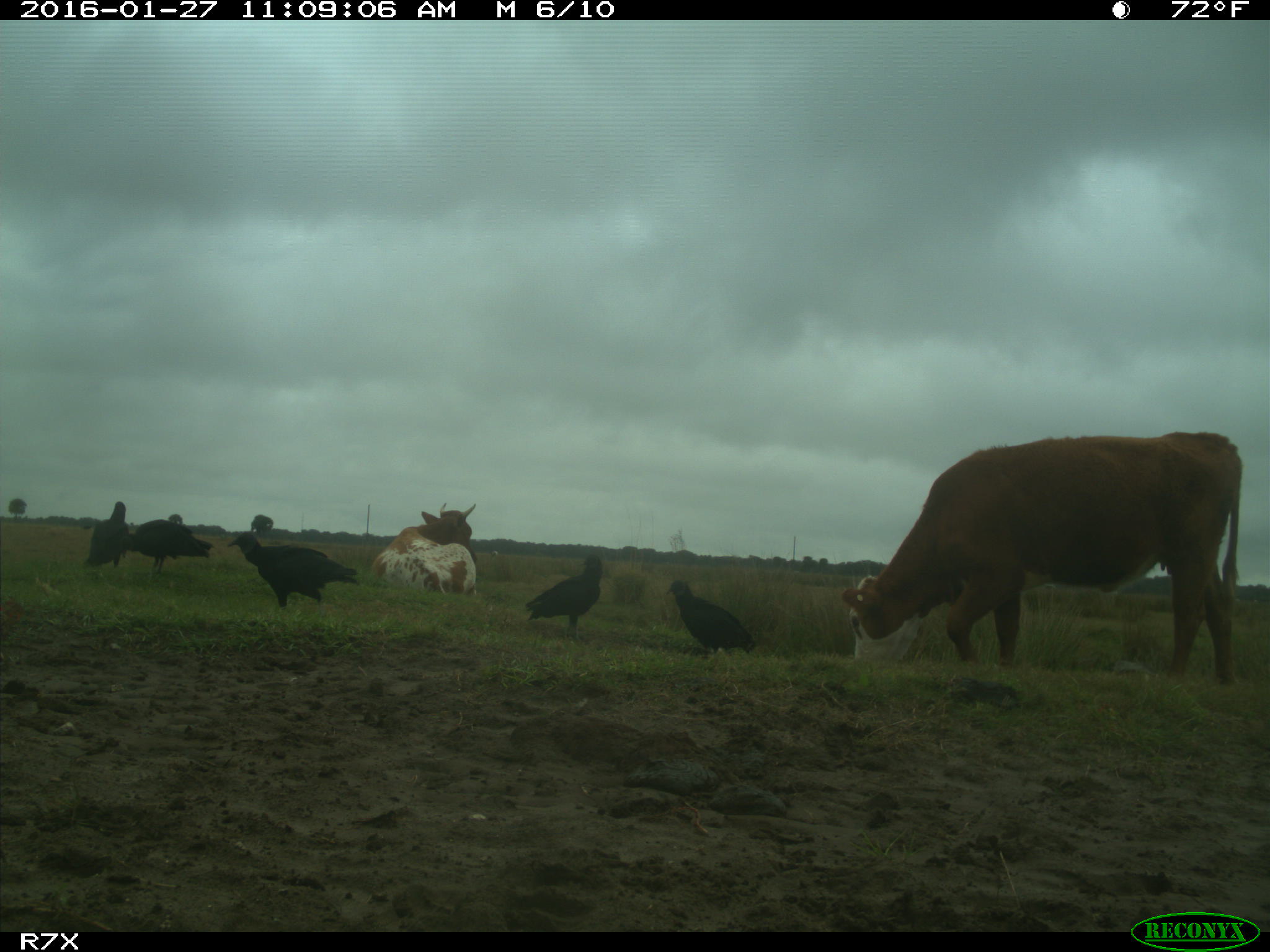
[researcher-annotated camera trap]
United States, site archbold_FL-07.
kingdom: Animalia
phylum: Chordata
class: Mammalia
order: Artiodactyla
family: Bovidae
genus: Bos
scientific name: Bos taurus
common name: domestic cow